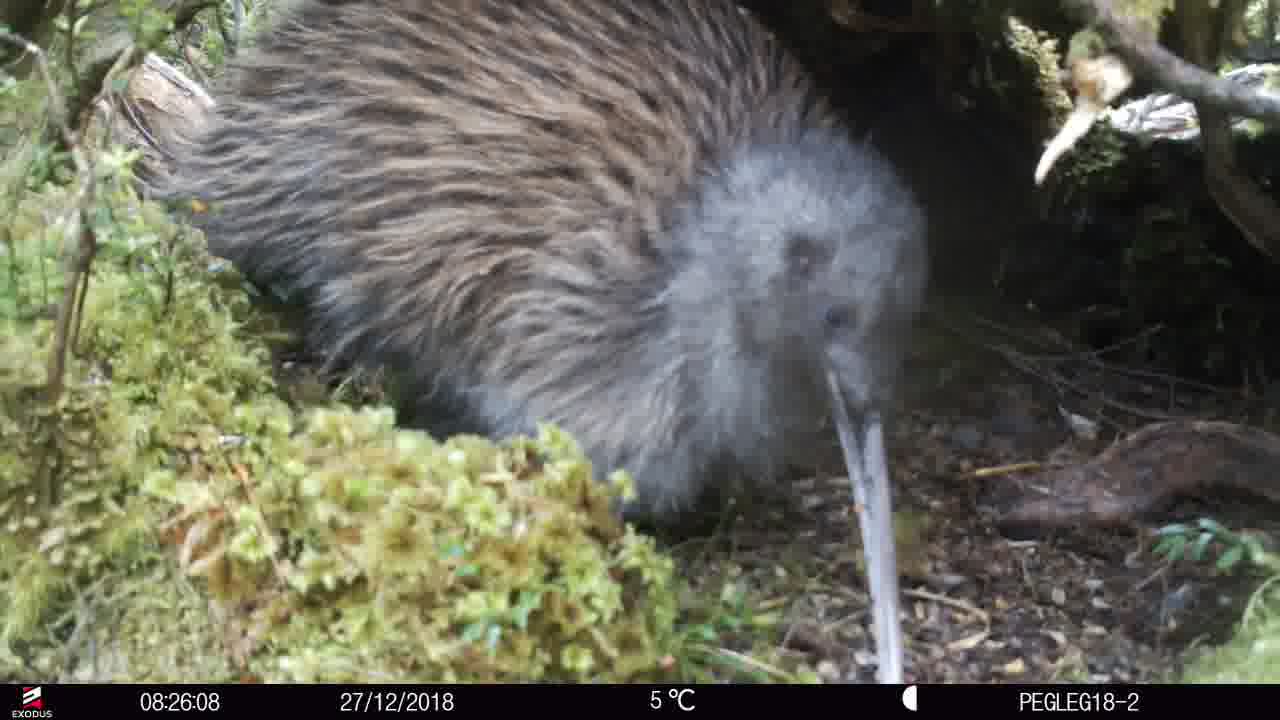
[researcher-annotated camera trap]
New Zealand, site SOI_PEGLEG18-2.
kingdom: Animalia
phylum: Chordata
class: Aves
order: Apterygiformes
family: Apterygidae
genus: Apteryx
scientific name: Apteryx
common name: kiwi